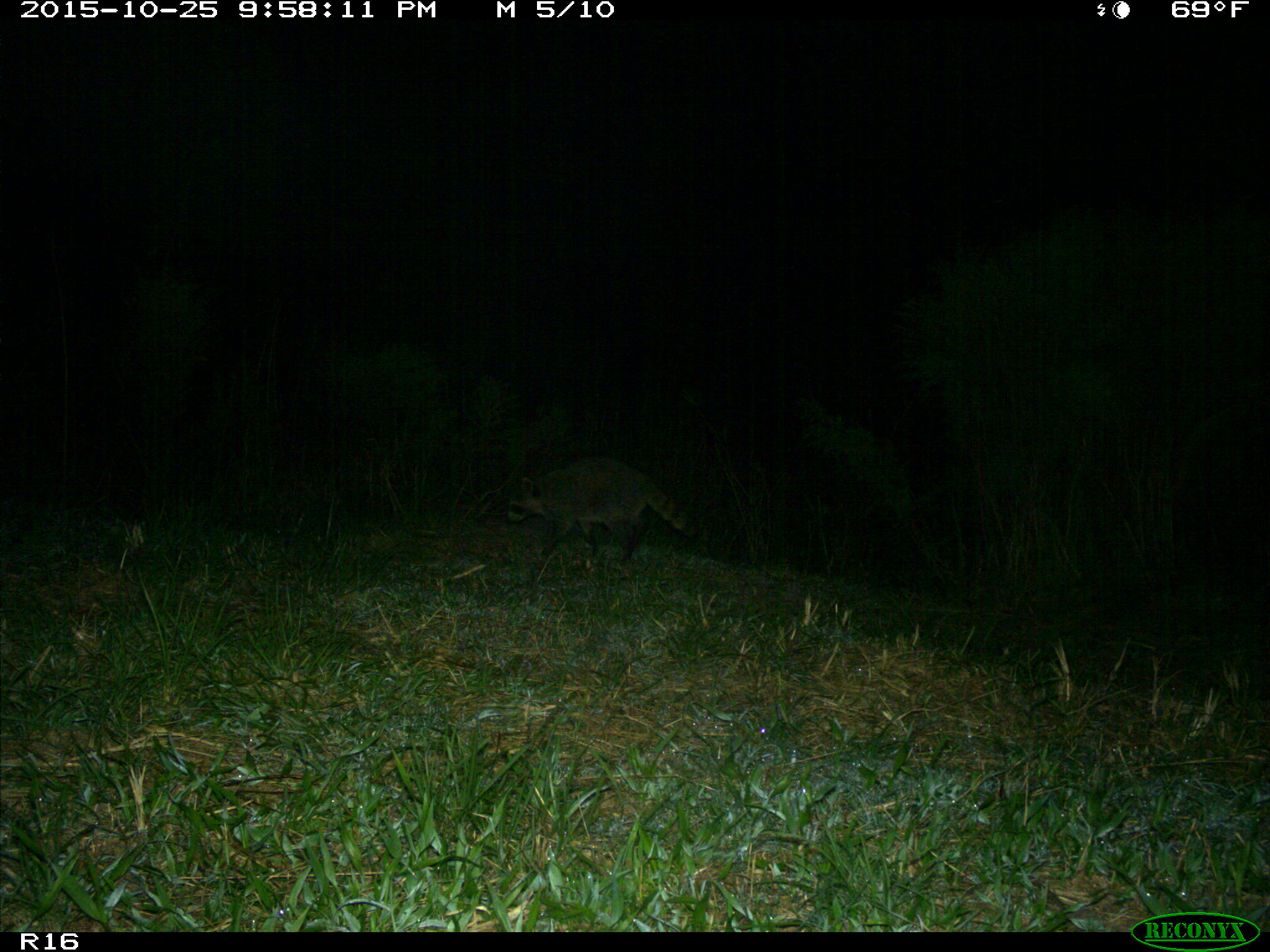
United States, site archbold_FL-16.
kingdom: Animalia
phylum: Chordata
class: Mammalia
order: Carnivora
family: Procyonidae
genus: Procyon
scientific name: Procyon lotor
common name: common raccoon